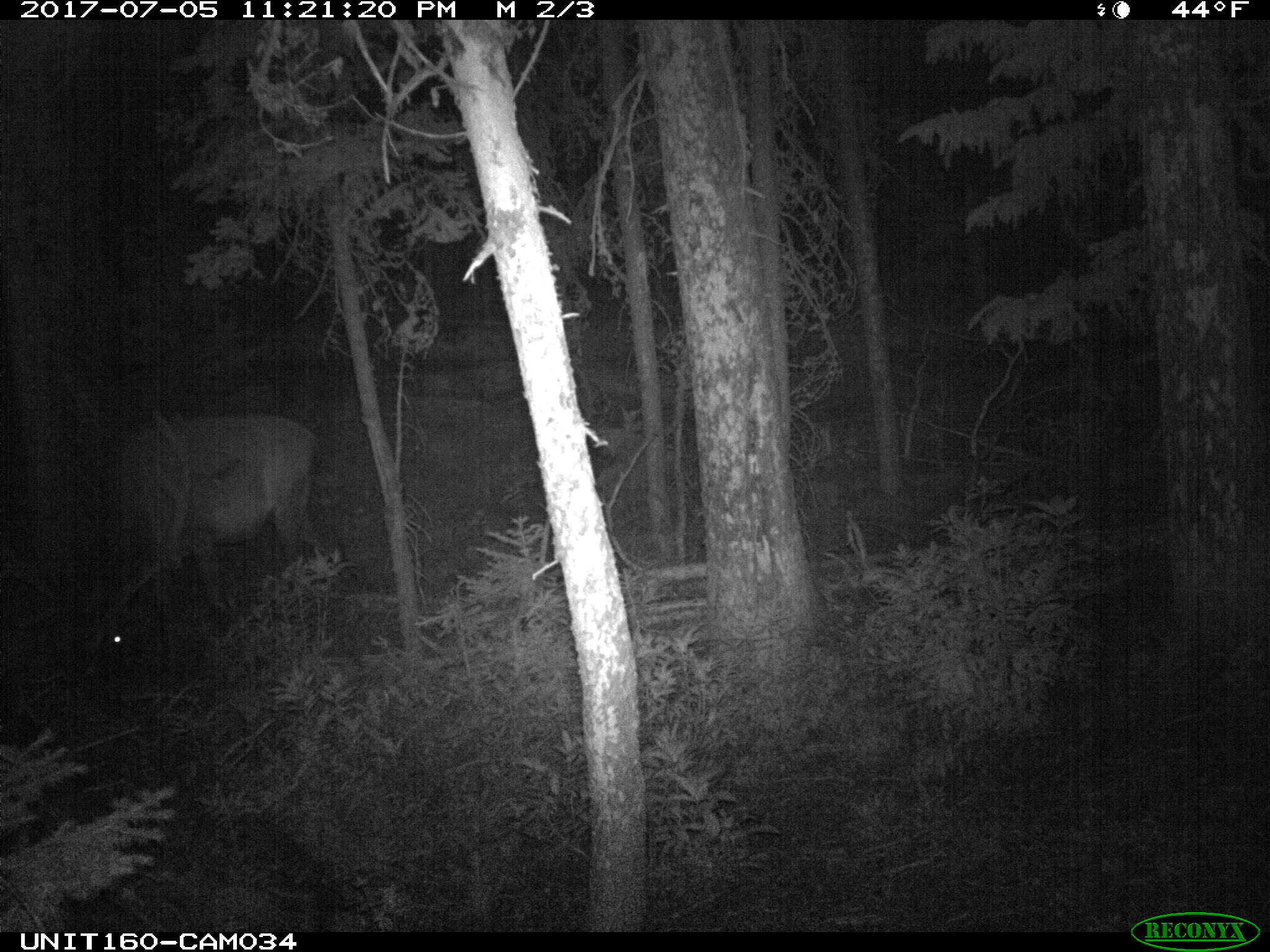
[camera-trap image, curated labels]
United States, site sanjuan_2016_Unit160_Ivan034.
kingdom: Animalia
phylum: Chordata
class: Mammalia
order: Artiodactyla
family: Cervidae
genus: Cervus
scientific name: Cervus elaphus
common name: red deer